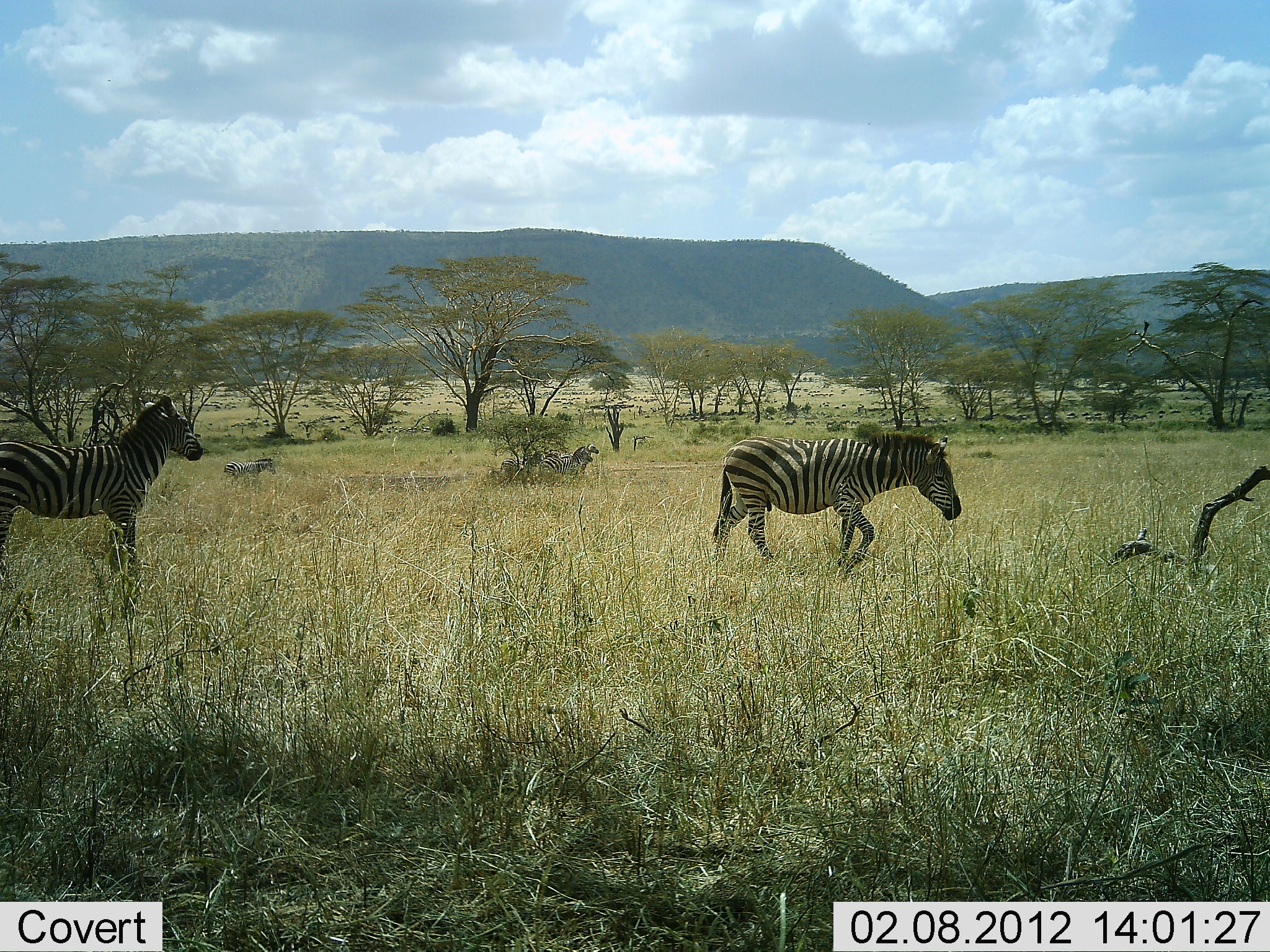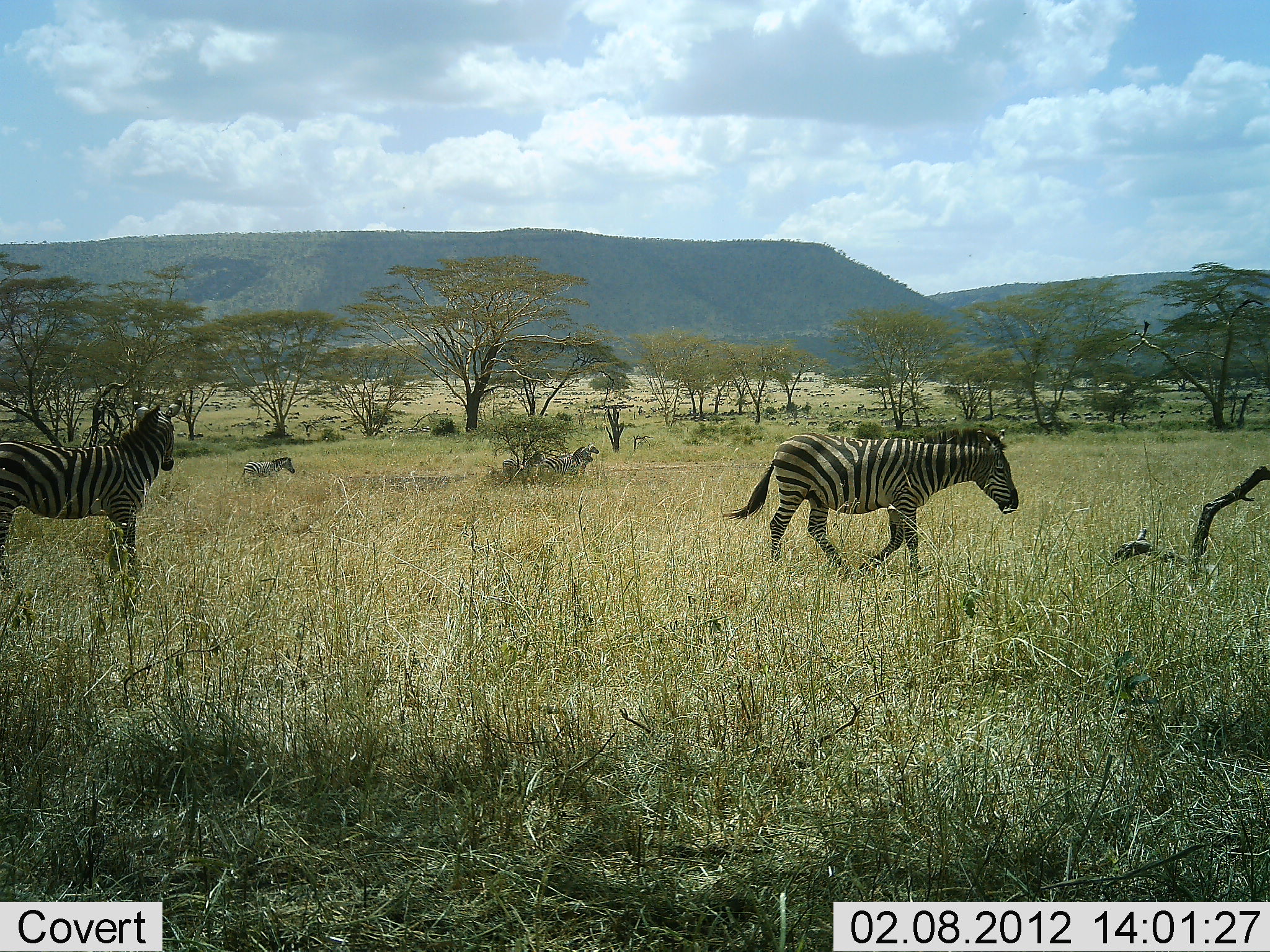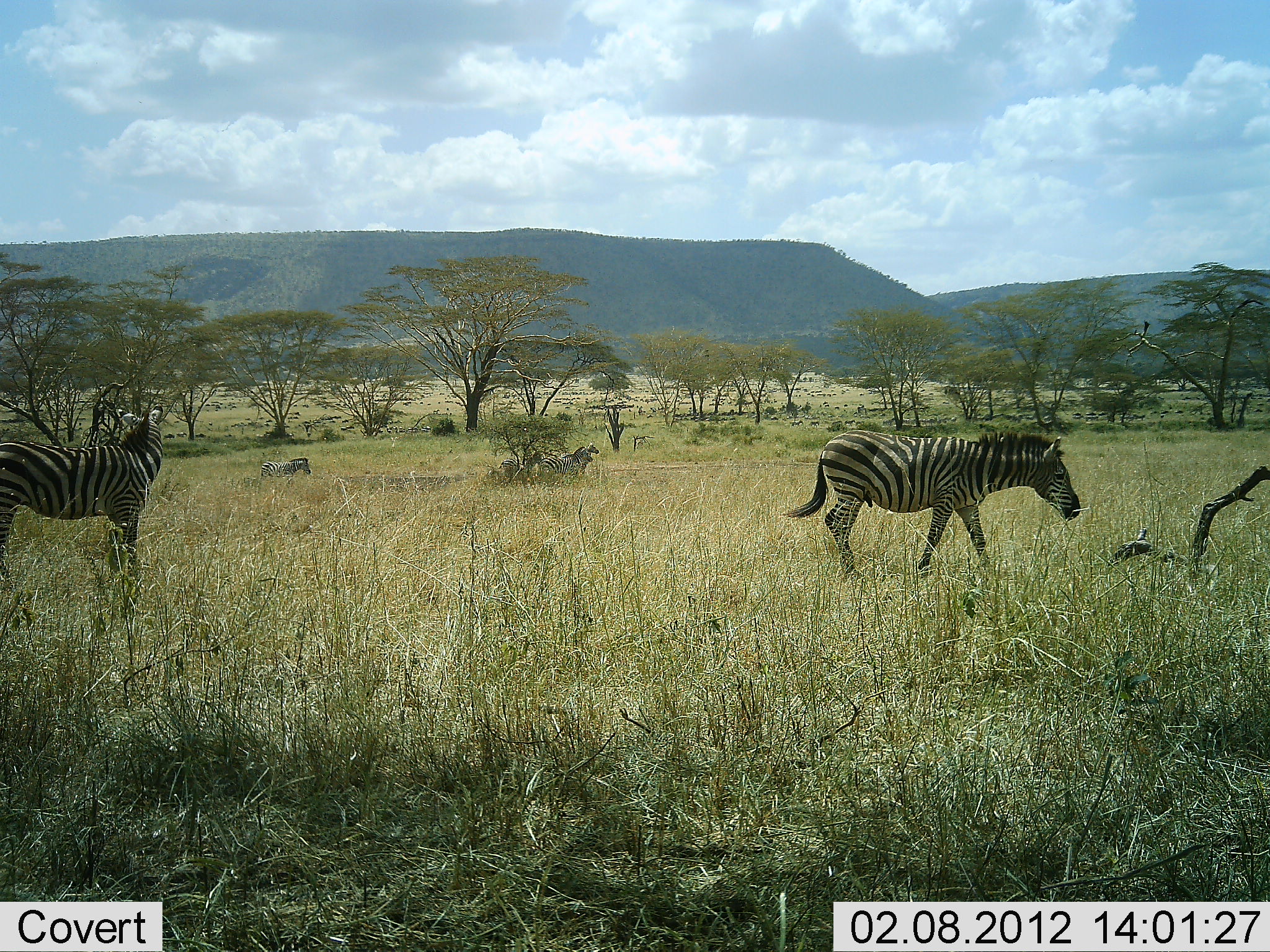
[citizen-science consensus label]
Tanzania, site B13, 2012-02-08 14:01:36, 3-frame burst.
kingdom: Animalia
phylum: Chordata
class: Mammalia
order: Perissodactyla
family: Equidae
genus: Equus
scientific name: Equus quagga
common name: plains zebra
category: zebra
Zebra (plains zebra) (Equus quagga), count 6. Behavior (volunteer vote fractions): standing 75%, resting 0%, moving 92%, interacting 0%. Young present (vote fraction): 8%. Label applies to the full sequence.